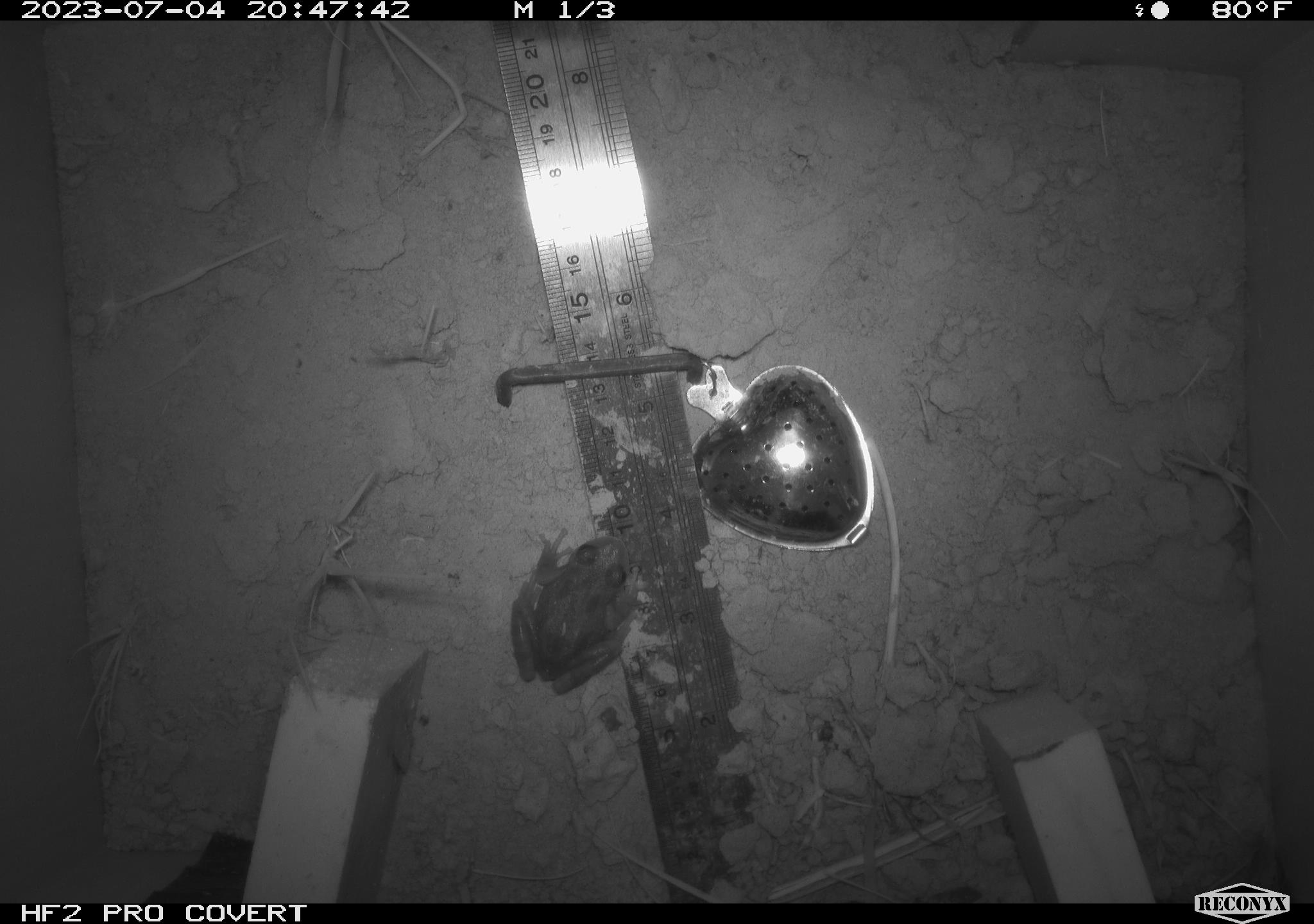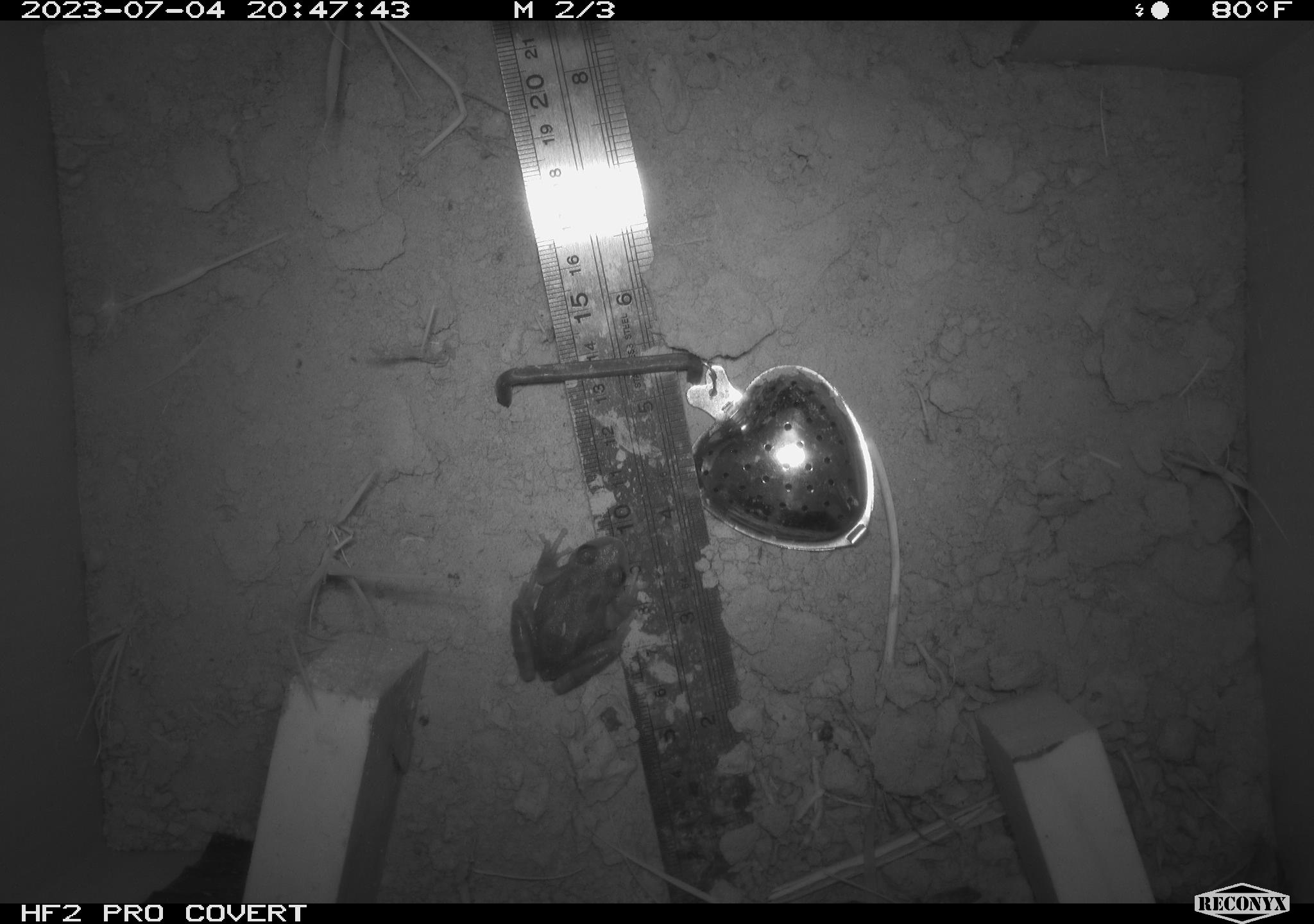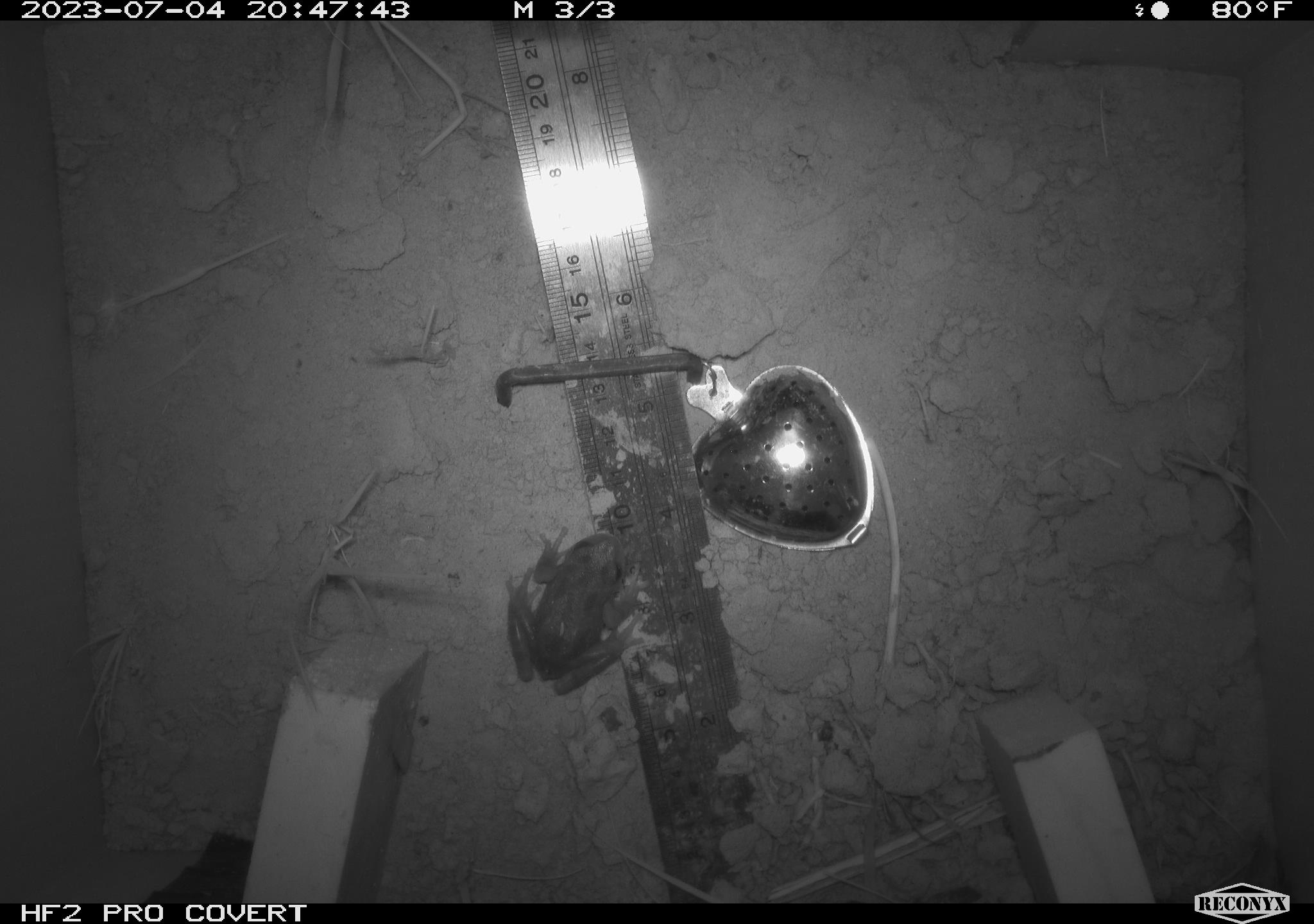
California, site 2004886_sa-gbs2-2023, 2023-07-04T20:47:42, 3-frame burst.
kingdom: Animalia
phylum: Chordata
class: Amphibia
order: Anura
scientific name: Anura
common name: frogs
Frogs (Anura).